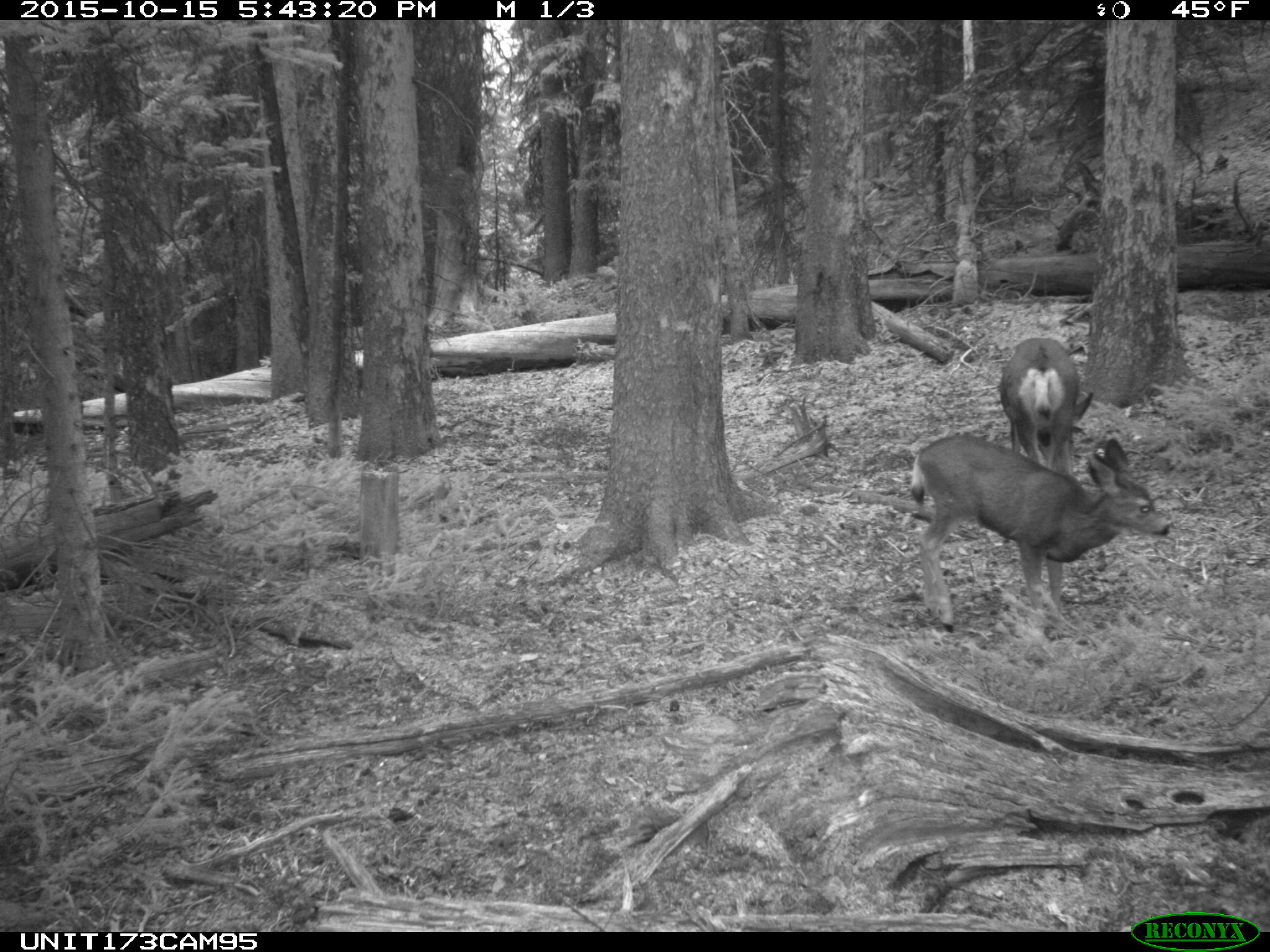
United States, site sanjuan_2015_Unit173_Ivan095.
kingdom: Animalia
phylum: Chordata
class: Mammalia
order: Artiodactyla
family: Cervidae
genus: Odocoileus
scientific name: Odocoileus hemionus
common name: mule deer